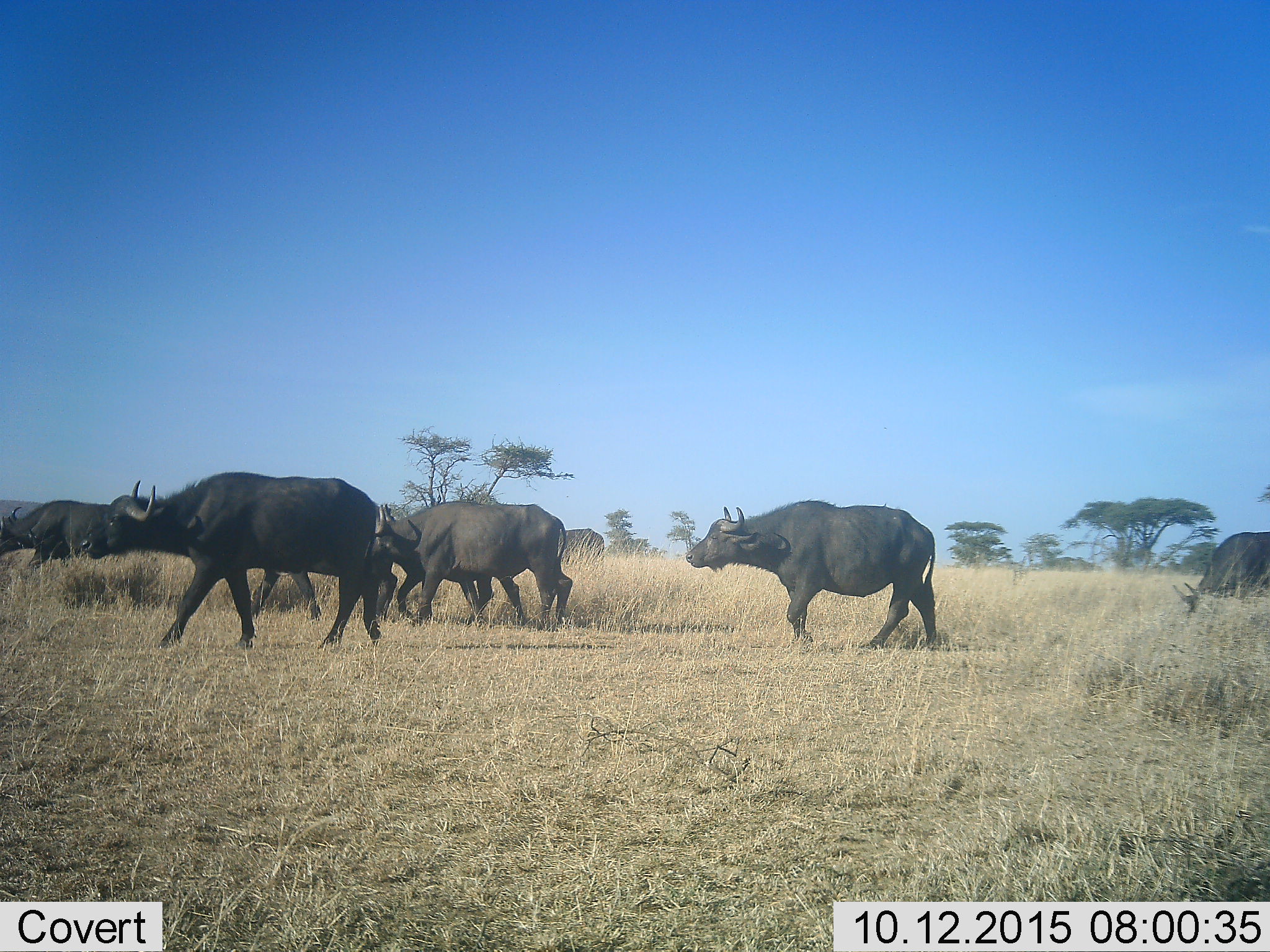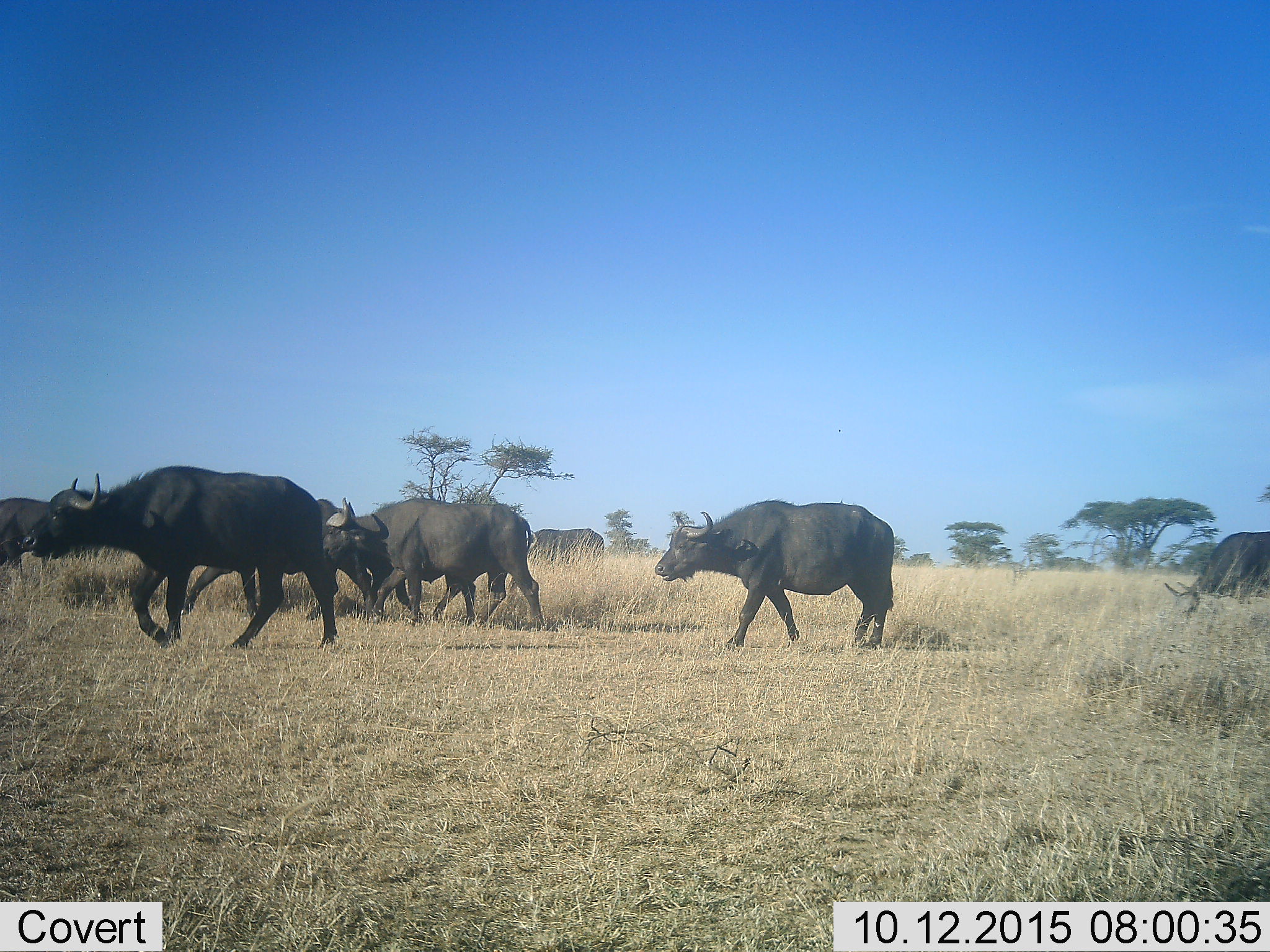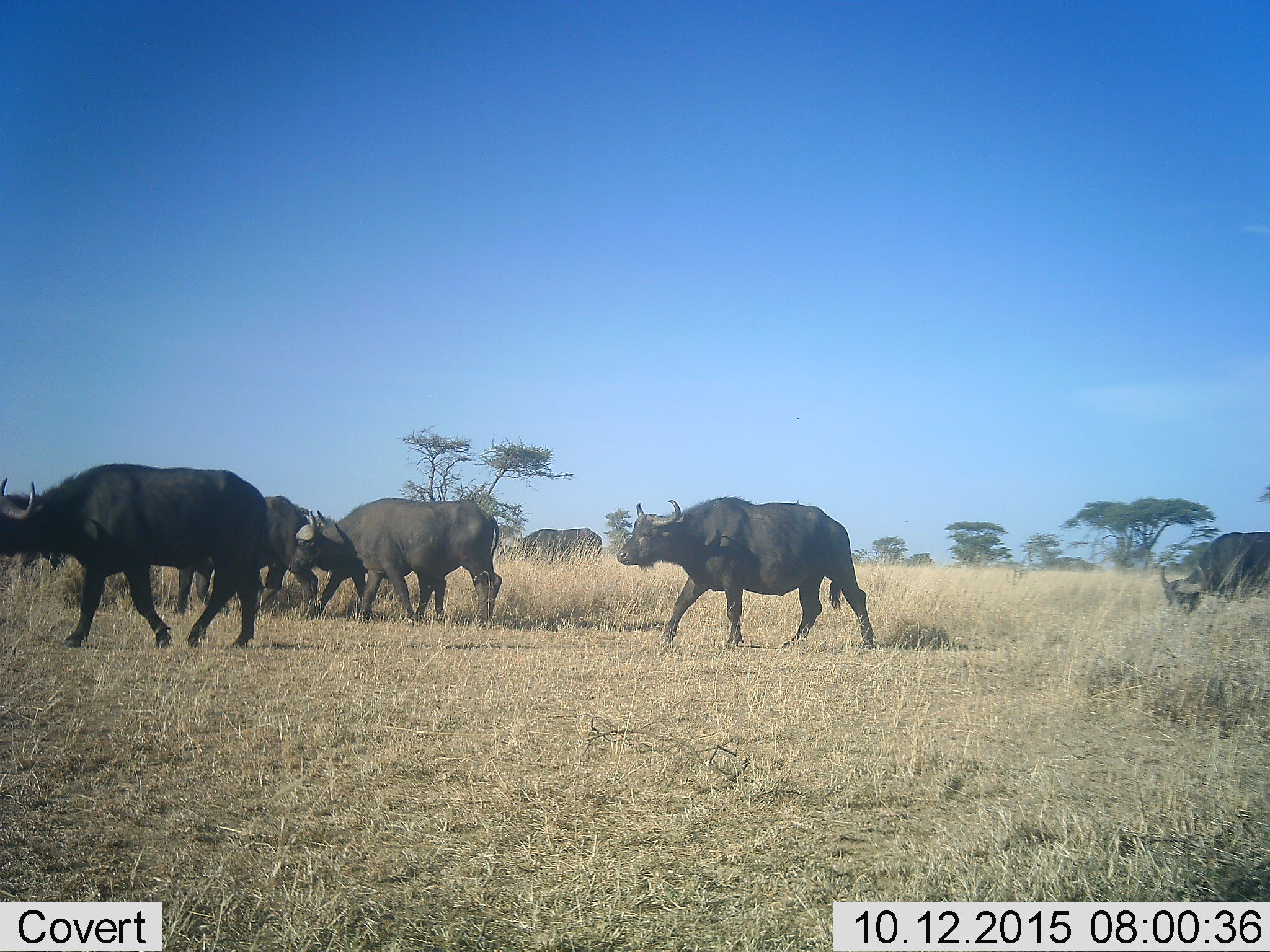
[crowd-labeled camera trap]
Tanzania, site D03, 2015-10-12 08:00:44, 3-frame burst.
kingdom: Animalia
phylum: Chordata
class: Mammalia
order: Artiodactyla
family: Bovidae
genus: Syncerus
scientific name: Syncerus caffer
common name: cape buffalo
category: buffalo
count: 7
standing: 13%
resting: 0%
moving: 100%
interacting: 0%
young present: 0%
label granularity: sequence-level